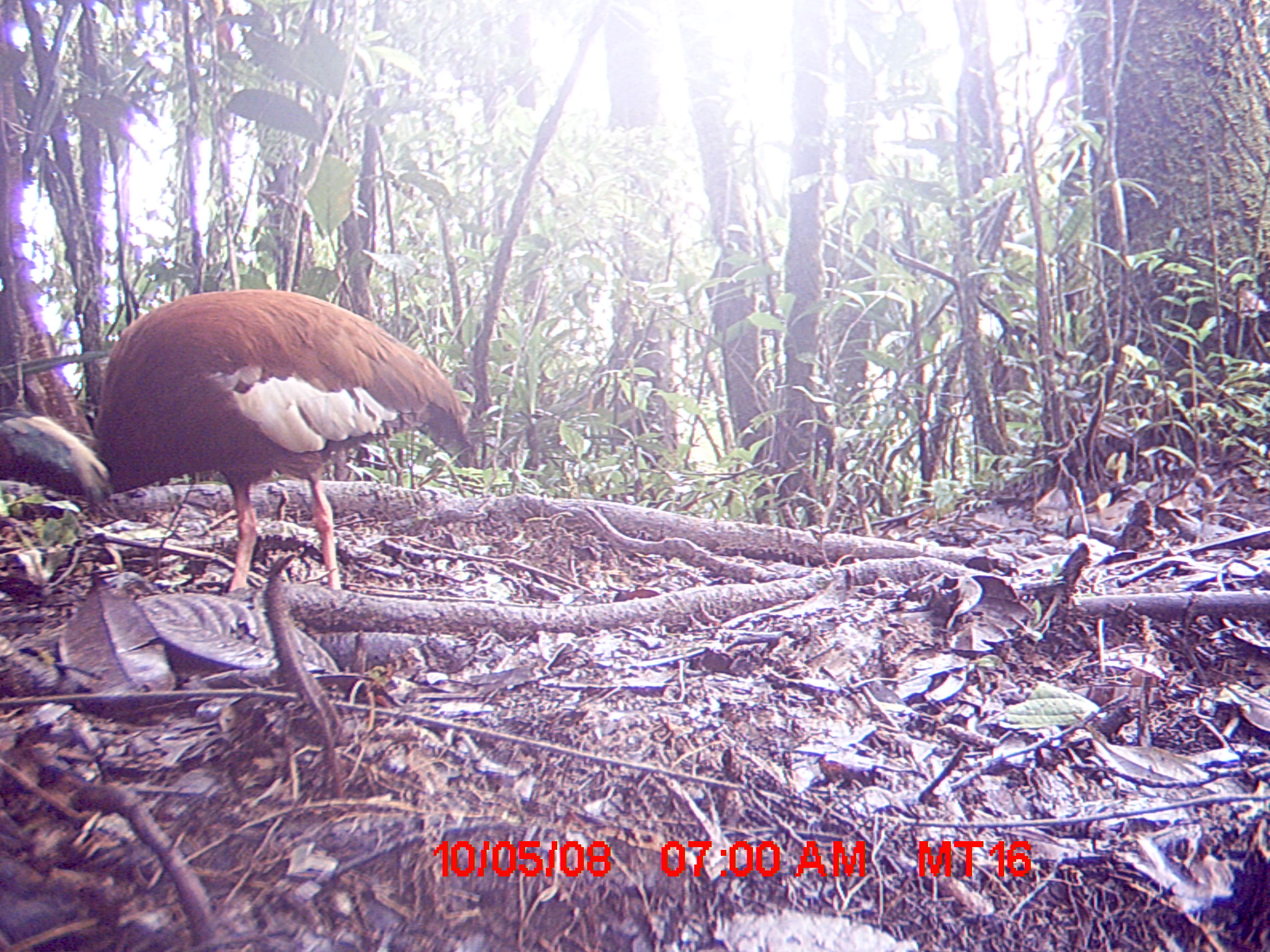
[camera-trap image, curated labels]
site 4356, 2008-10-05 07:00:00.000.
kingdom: Animalia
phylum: Chordata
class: Aves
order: Pelecaniformes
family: Threskiornithidae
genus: Lophotibis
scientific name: Lophotibis cristata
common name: madagascan ibis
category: lophotibis cristataa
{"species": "lophotibis cristataa (madagascan ibis) (Lophotibis cristata)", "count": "2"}